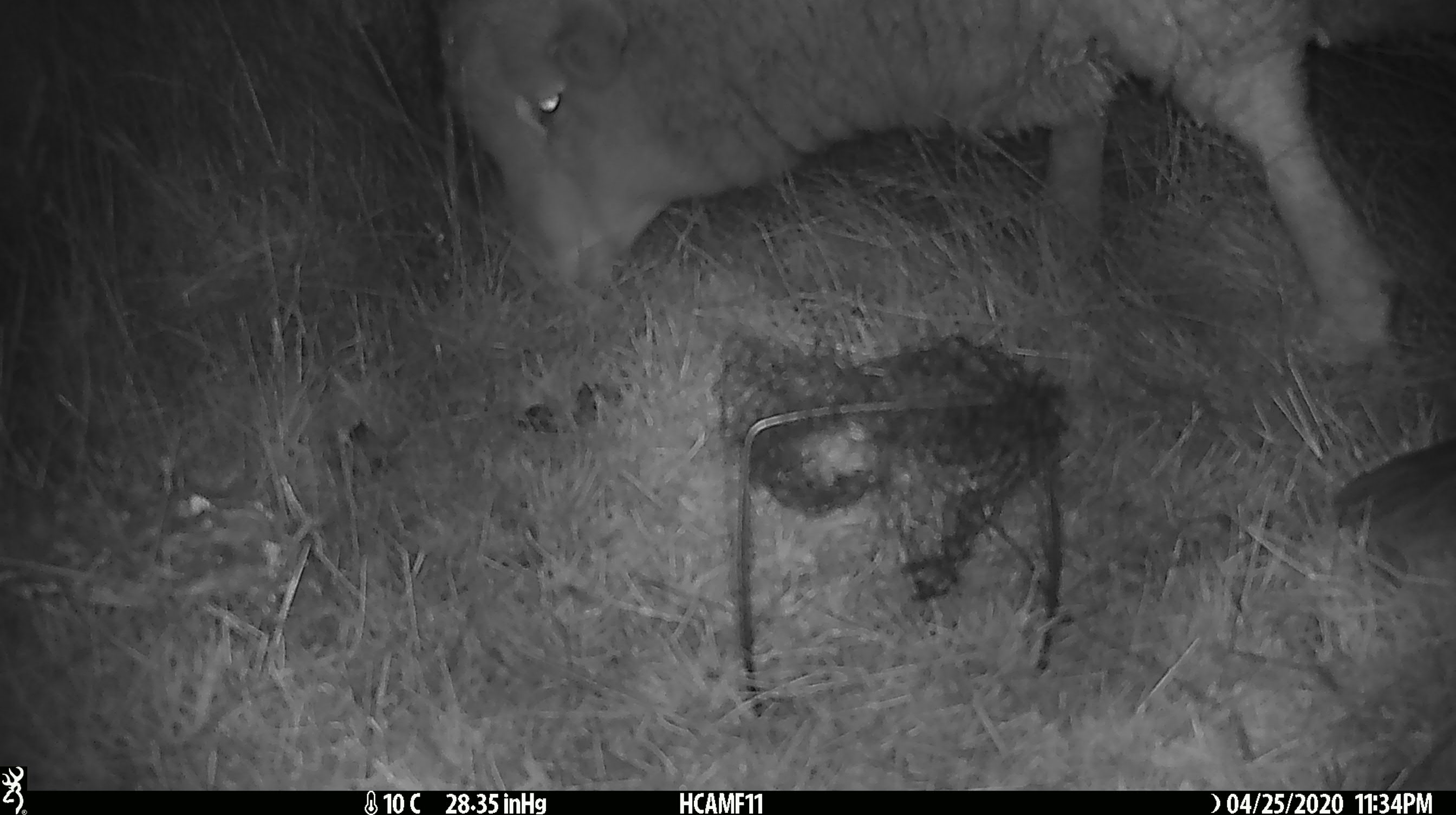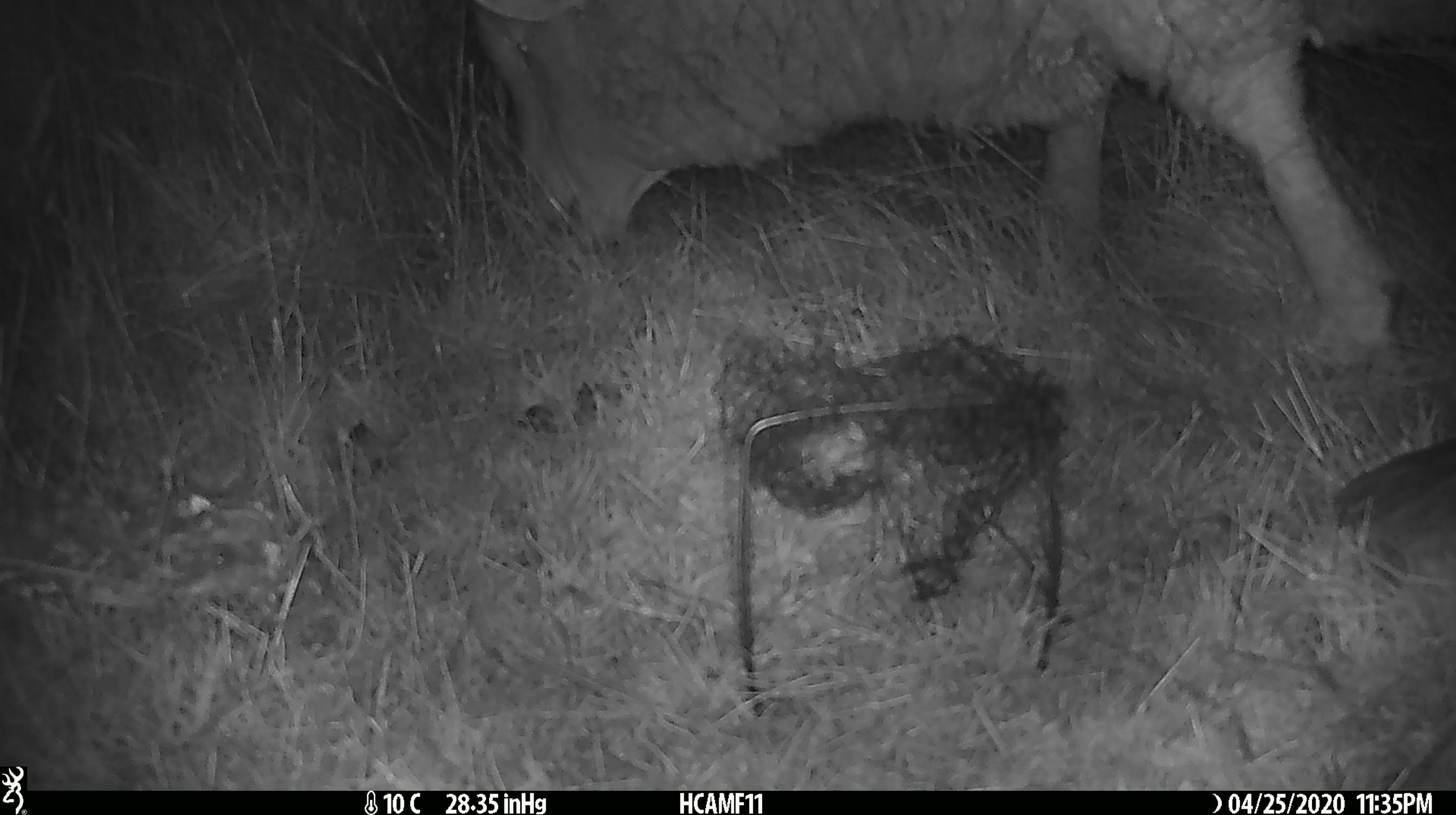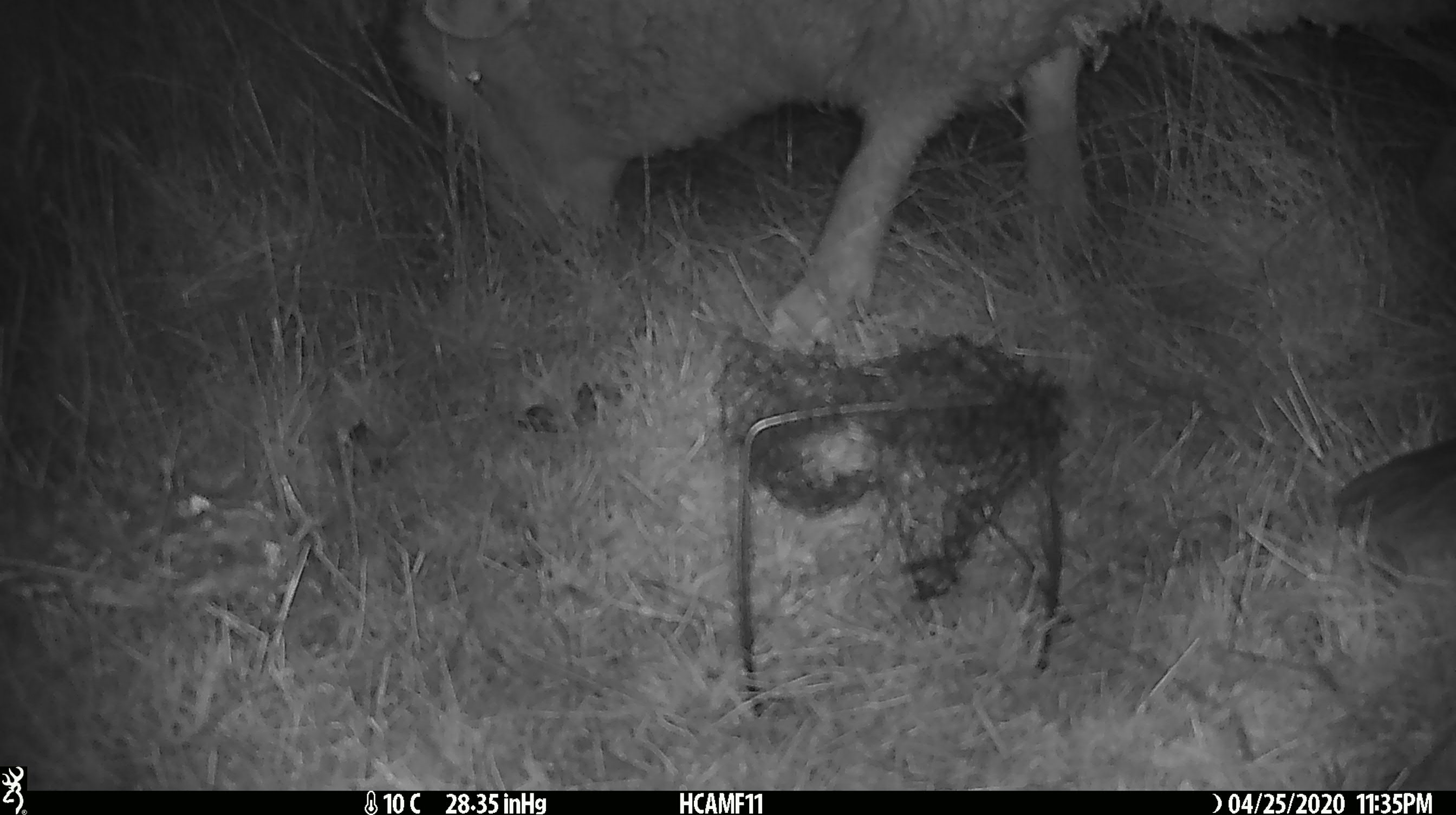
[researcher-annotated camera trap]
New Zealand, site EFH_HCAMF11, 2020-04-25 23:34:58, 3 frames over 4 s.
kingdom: Animalia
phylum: Chordata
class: Mammalia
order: Artiodactyla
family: Bovidae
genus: Ovis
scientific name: Ovis aries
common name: domestic sheep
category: sheep